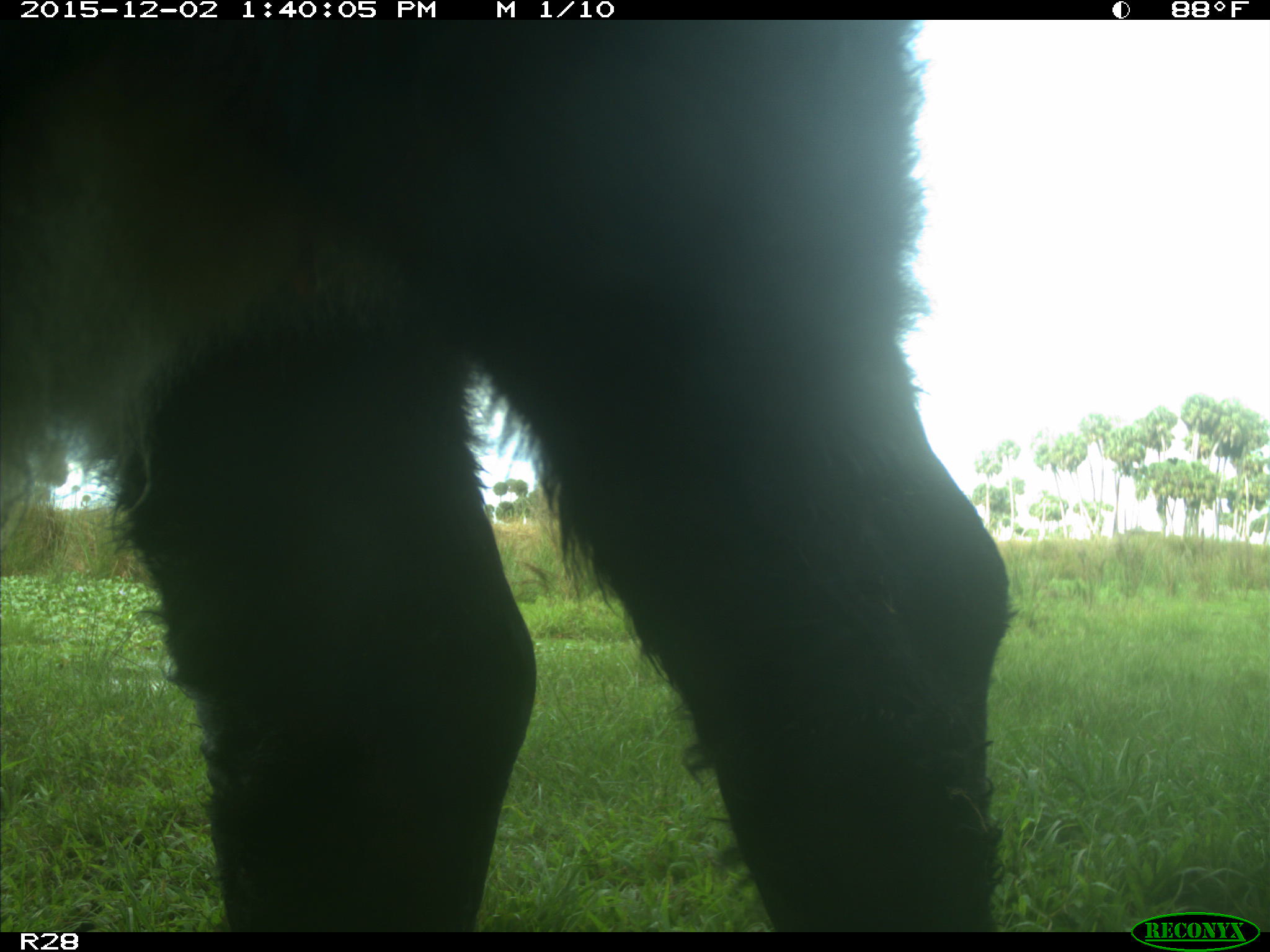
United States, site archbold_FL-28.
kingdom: Animalia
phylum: Chordata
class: Mammalia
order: Artiodactyla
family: Bovidae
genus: Bos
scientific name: Bos taurus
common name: domestic cow